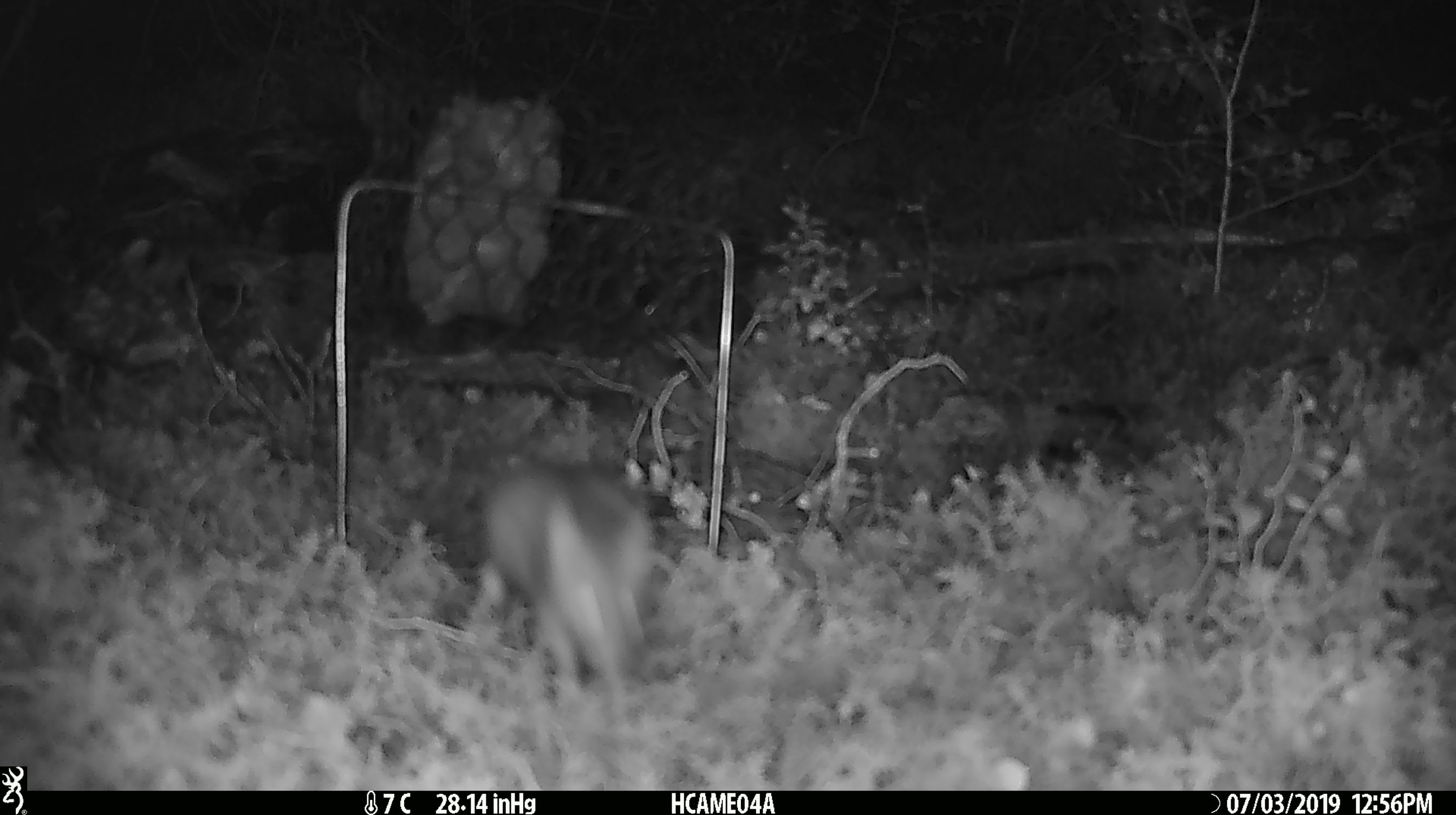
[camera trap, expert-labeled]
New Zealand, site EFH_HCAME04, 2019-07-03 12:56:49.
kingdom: Animalia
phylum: Chordata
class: Mammalia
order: Rodentia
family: Muridae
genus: Mus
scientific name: Mus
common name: mouse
Mouse (Mus).